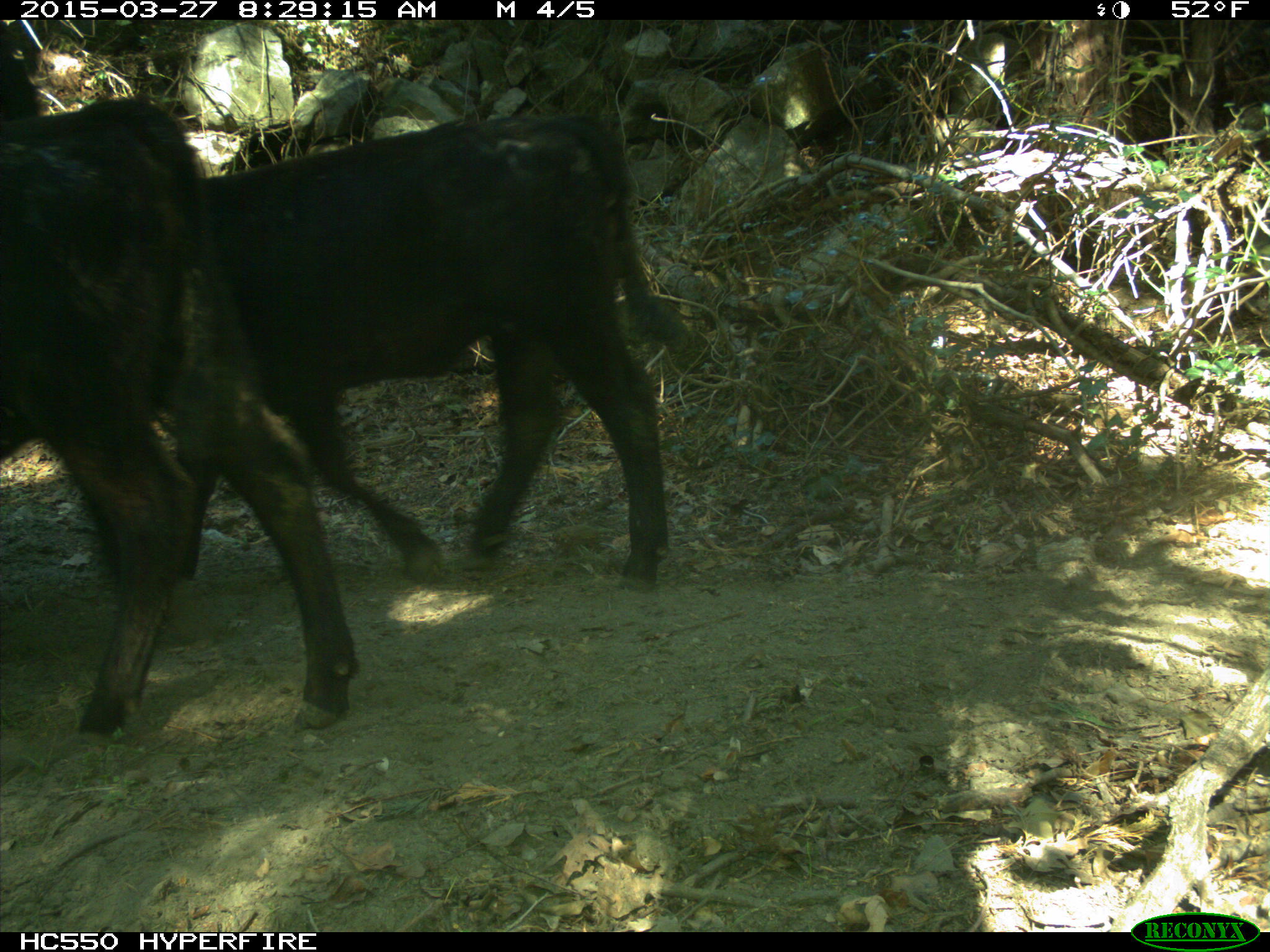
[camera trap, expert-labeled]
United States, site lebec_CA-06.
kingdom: Animalia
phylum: Chordata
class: Mammalia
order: Artiodactyla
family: Bovidae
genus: Bos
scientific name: Bos taurus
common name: domestic cow